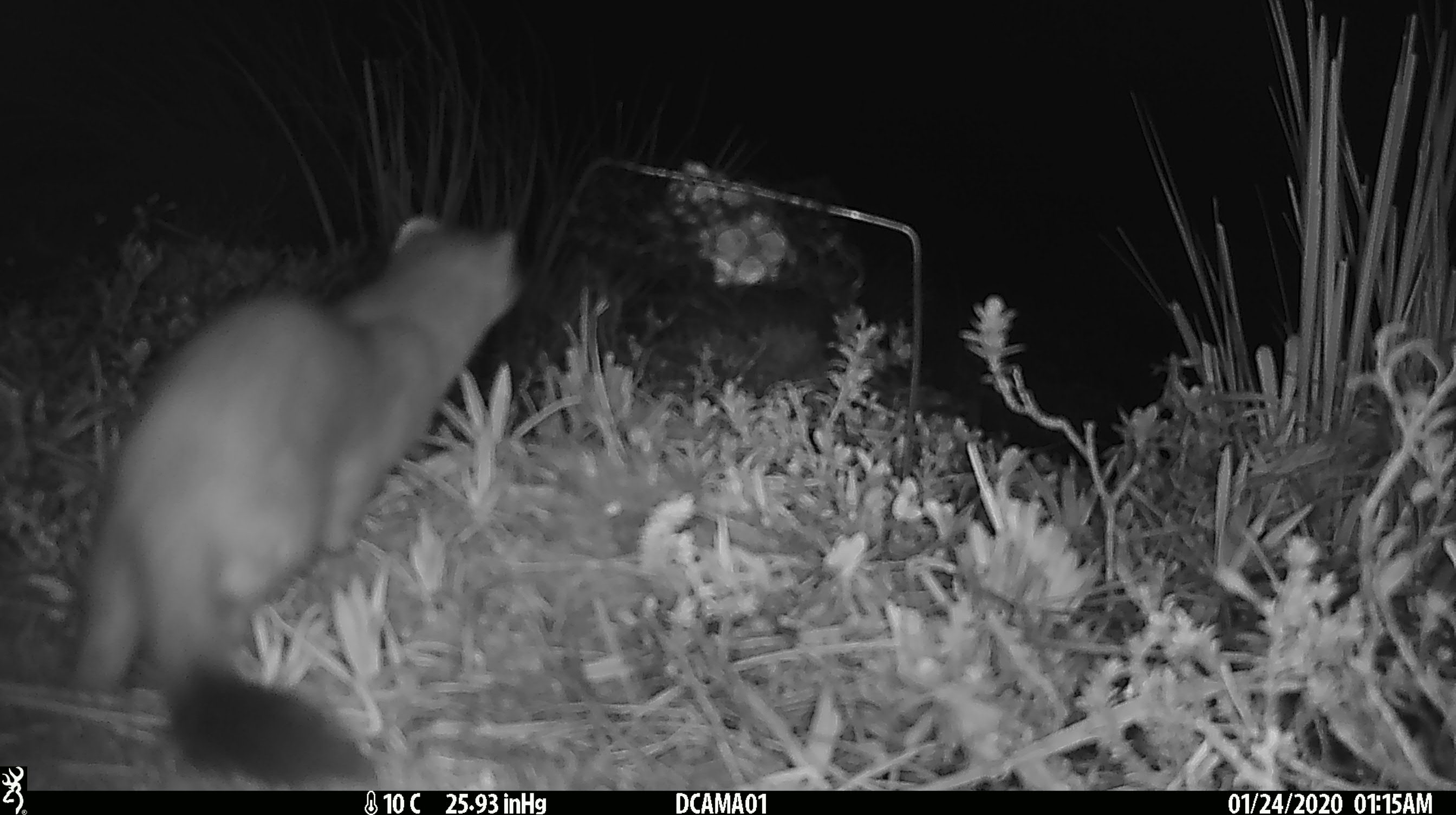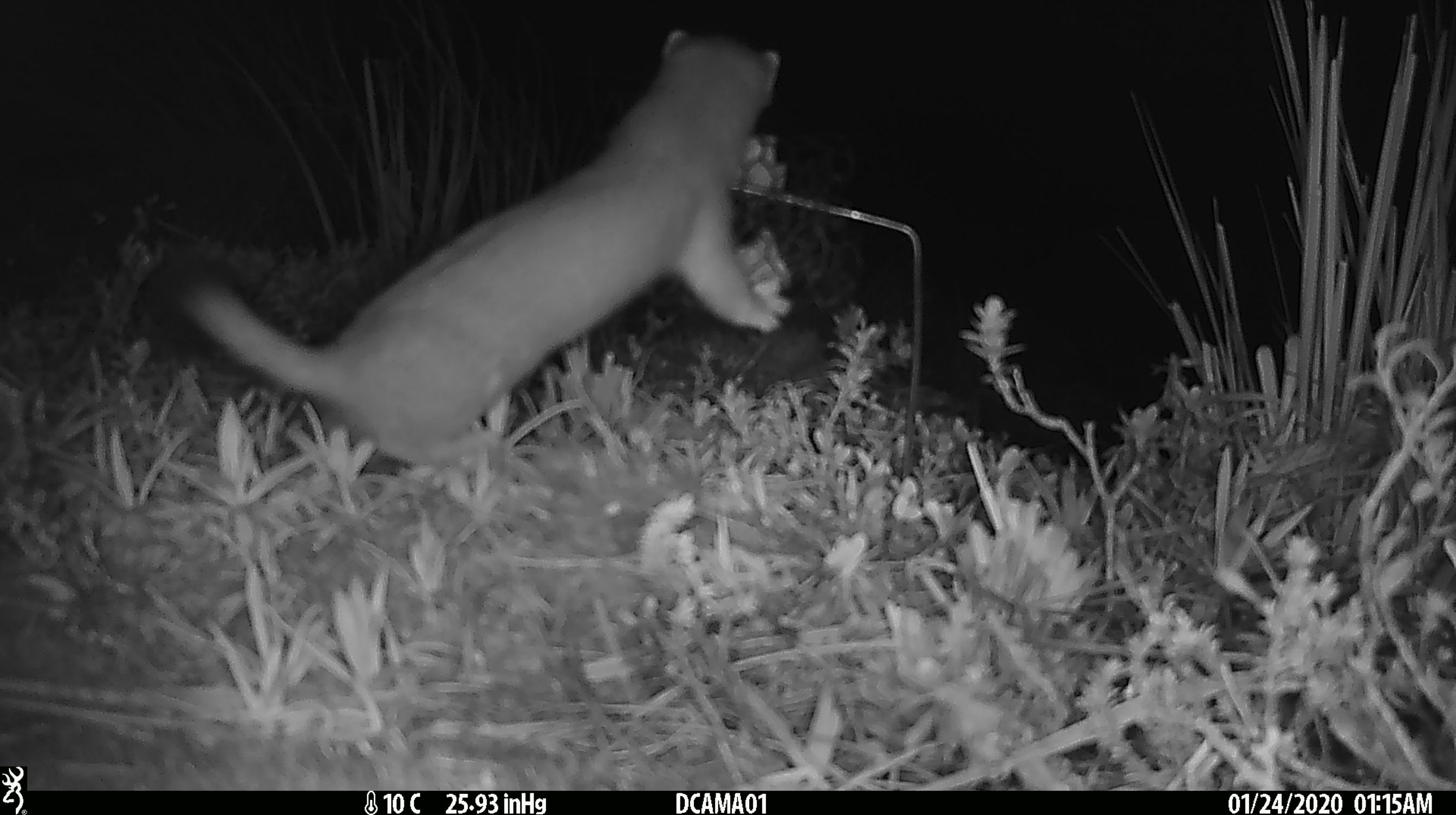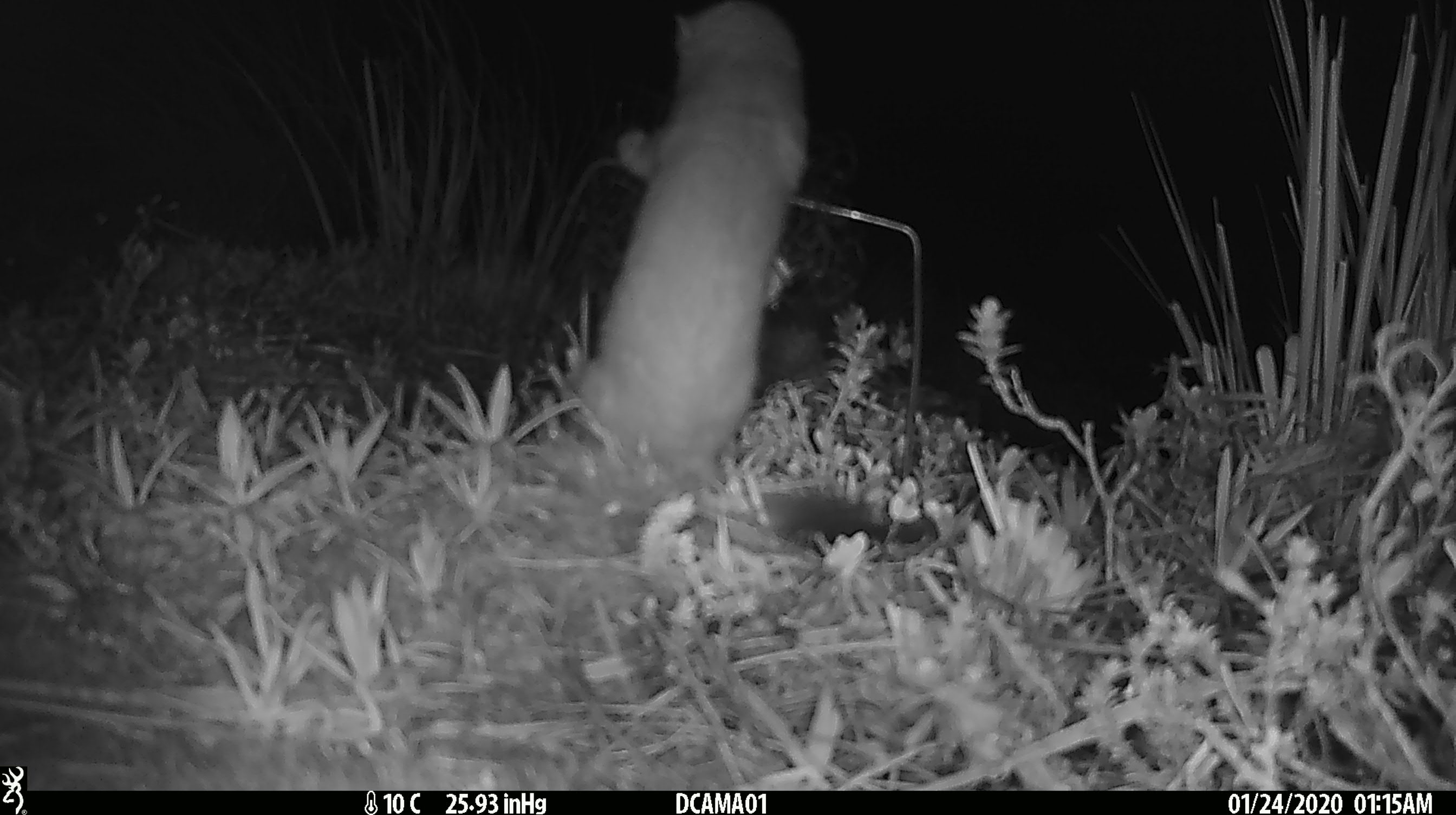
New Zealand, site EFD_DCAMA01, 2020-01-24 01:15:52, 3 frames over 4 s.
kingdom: Animalia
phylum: Chordata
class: Mammalia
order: Carnivora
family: Mustelidae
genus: Mustela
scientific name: Mustela erminea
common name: stoat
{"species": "stoat (Mustela erminea)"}